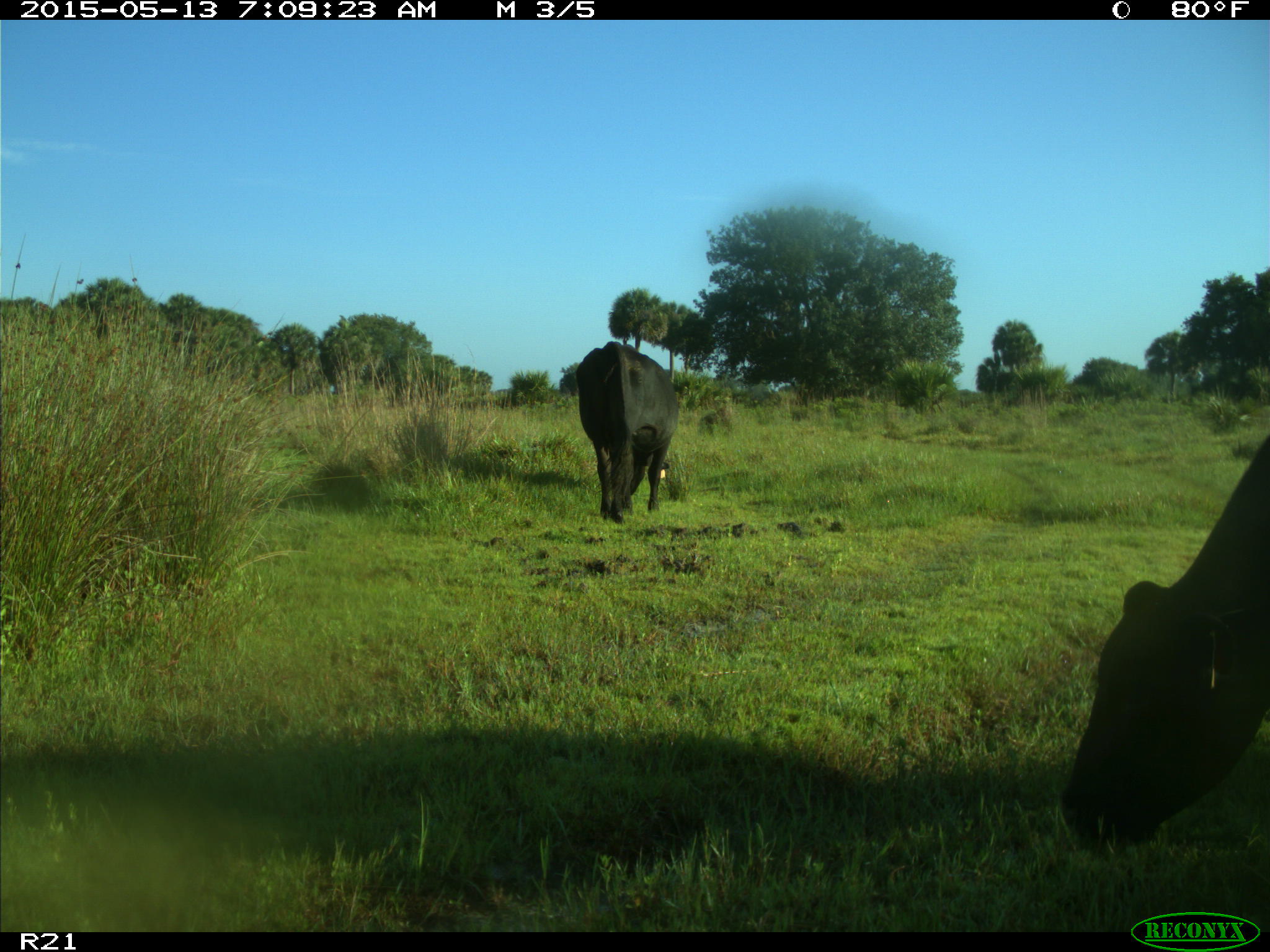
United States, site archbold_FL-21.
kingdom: Animalia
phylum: Chordata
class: Mammalia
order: Artiodactyla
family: Bovidae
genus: Bos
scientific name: Bos taurus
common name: domestic cow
Bos taurus (domestic cow).